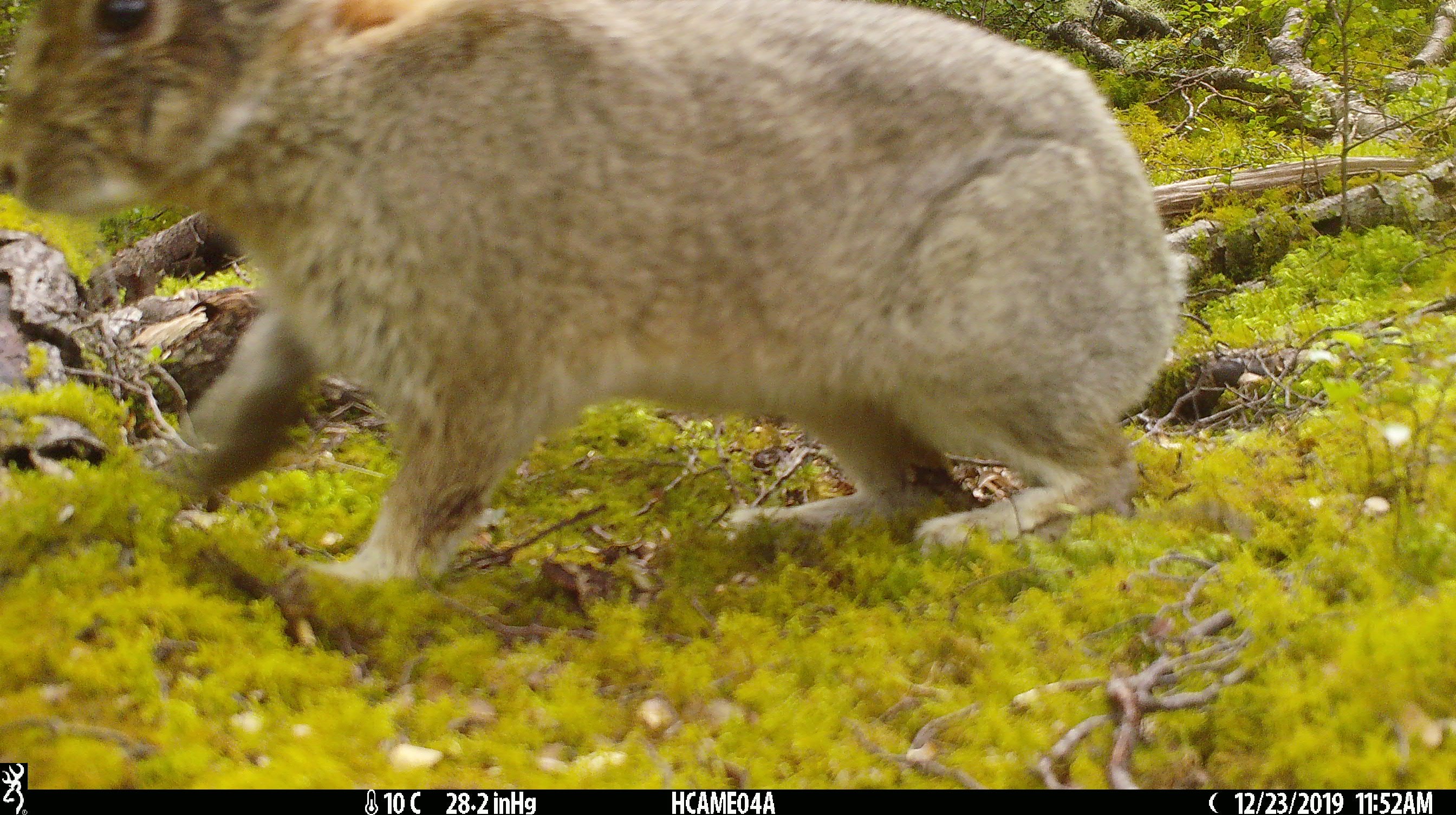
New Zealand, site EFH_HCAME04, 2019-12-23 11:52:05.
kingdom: Animalia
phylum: Chordata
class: Mammalia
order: Lagomorpha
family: Leporidae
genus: Oryctolagus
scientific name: Oryctolagus cuniculus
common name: european rabbit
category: rabbit